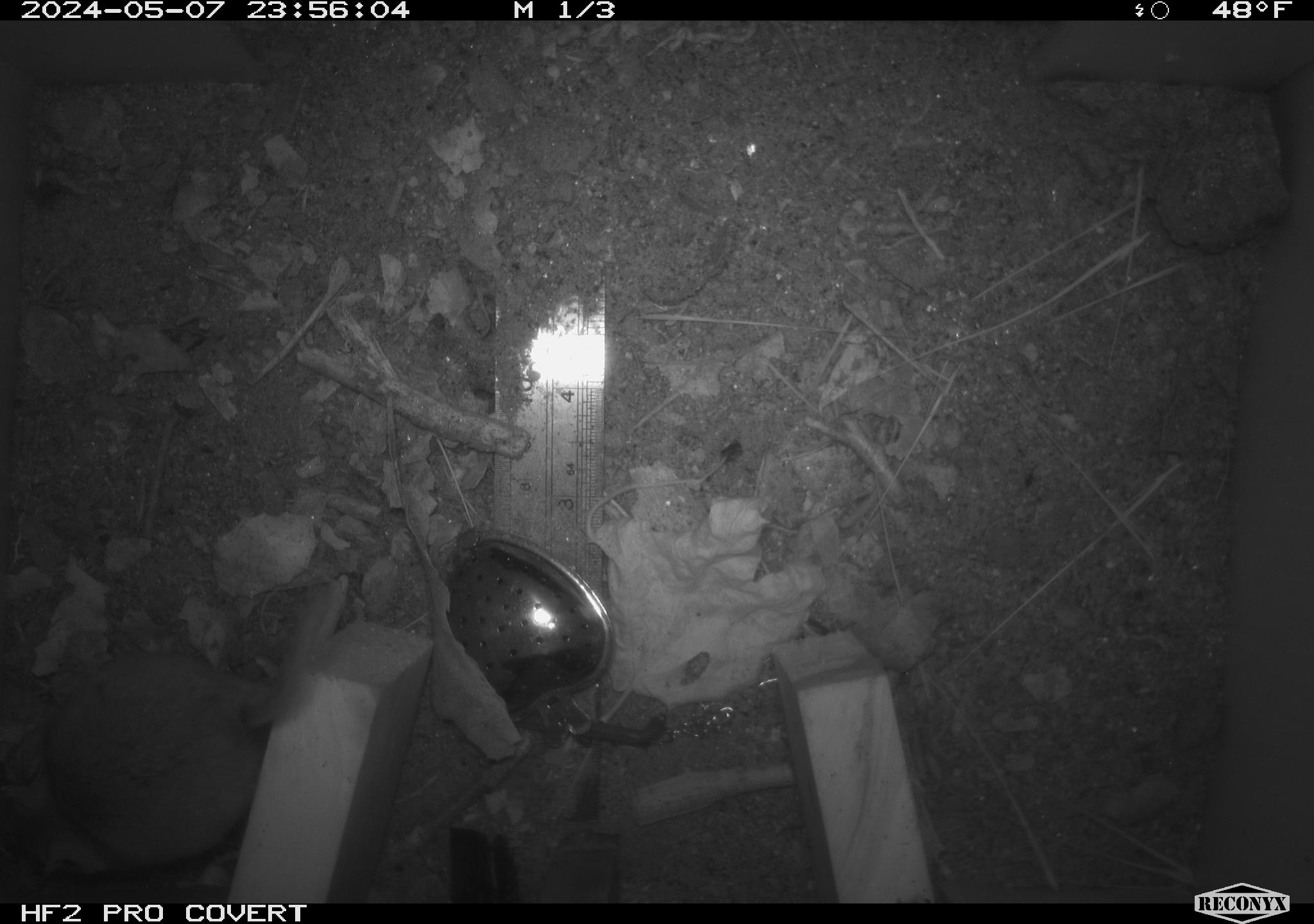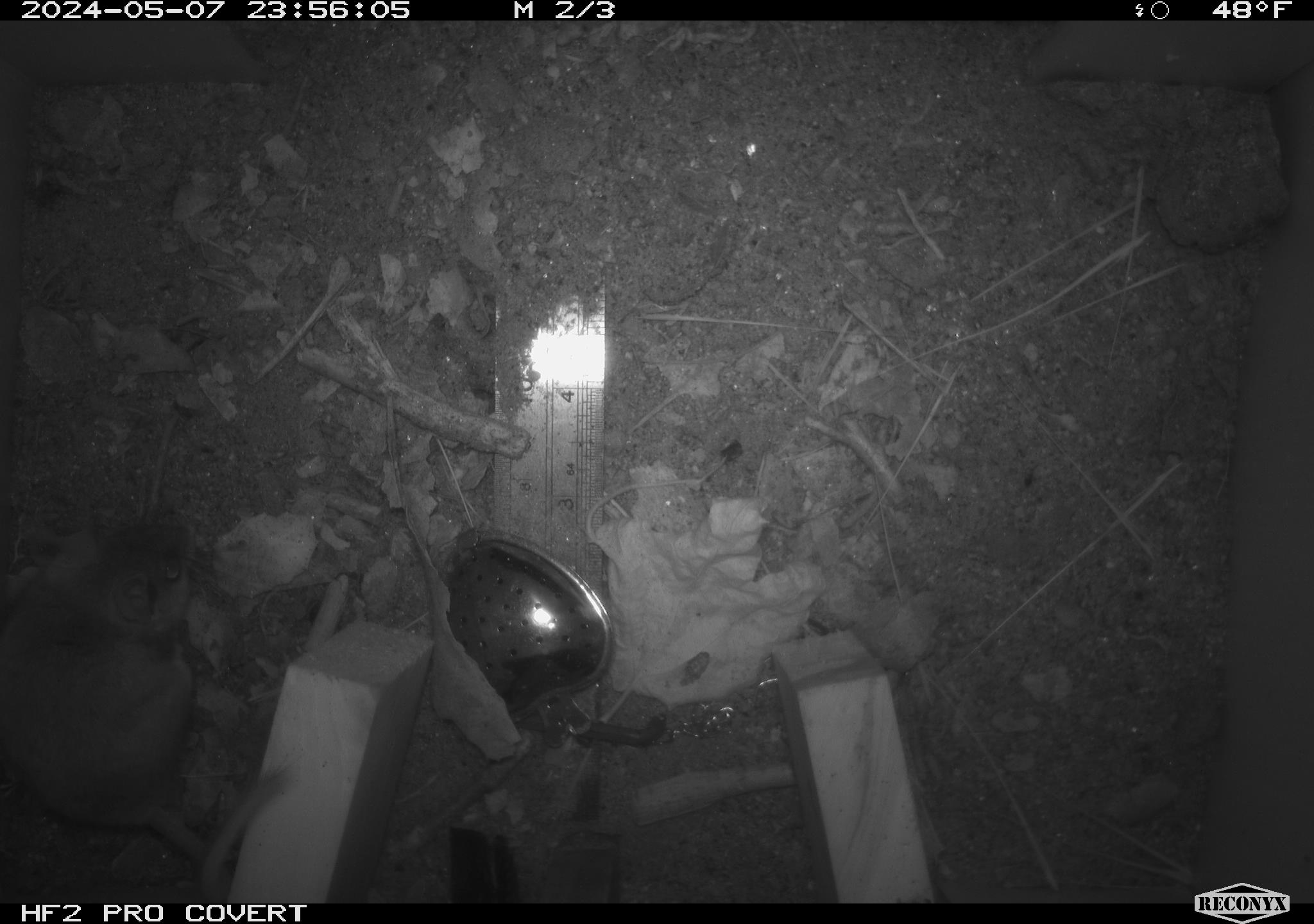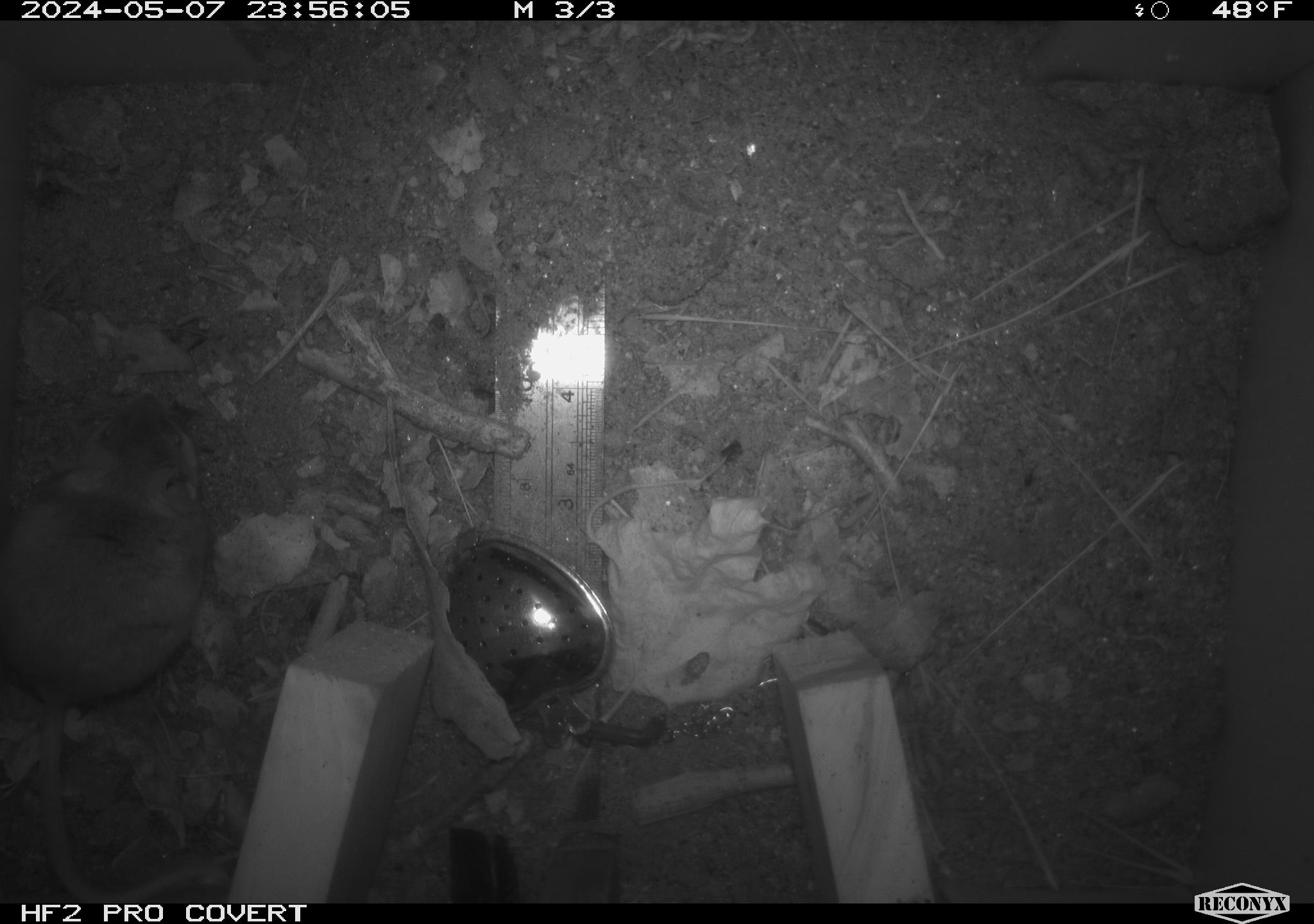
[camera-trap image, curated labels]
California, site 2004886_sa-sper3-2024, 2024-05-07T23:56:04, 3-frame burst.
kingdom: Animalia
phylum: Chordata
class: Mammalia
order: Rodentia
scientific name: Rodentia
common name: mouse species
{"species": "mouse species (Rodentia)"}